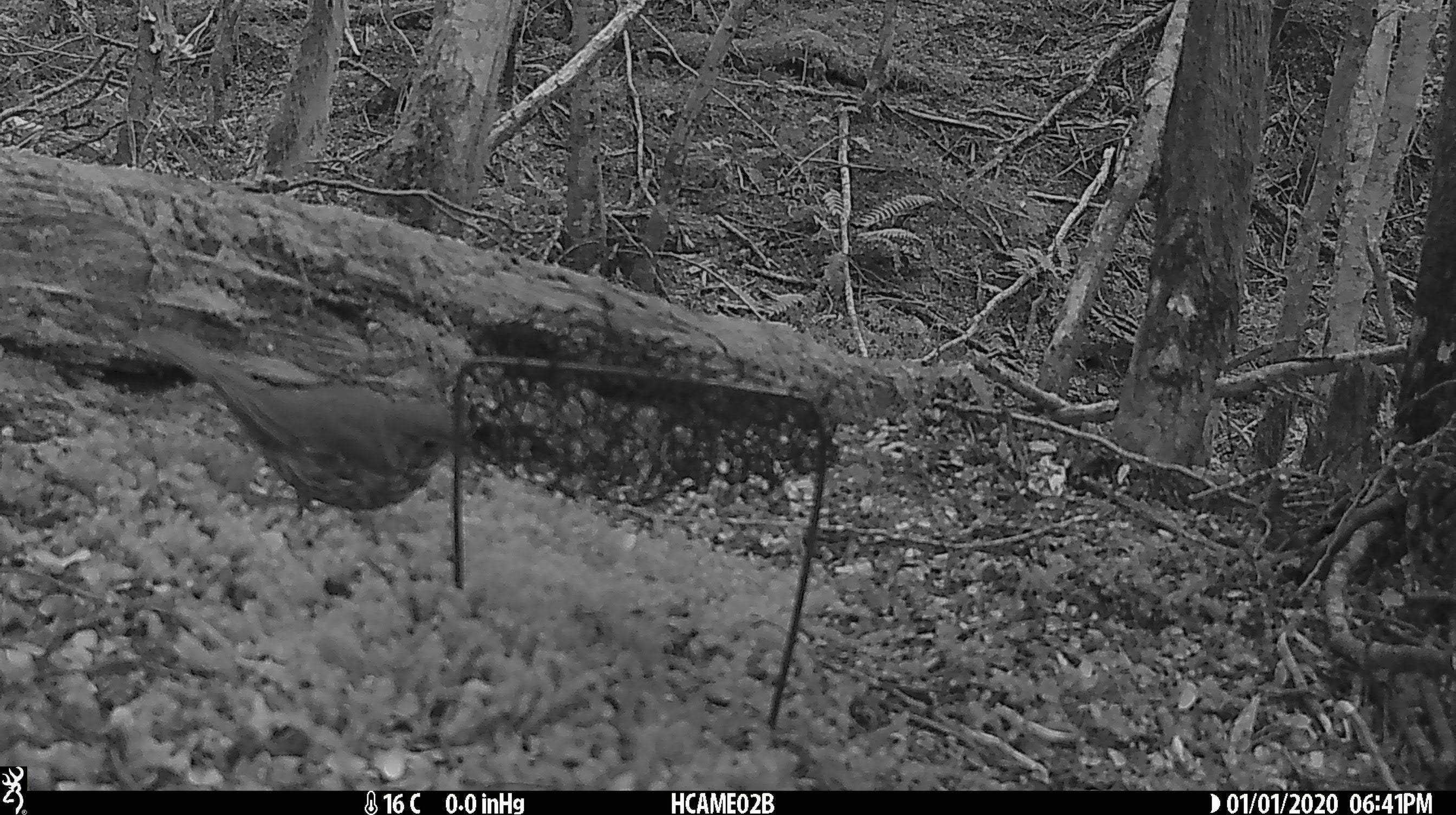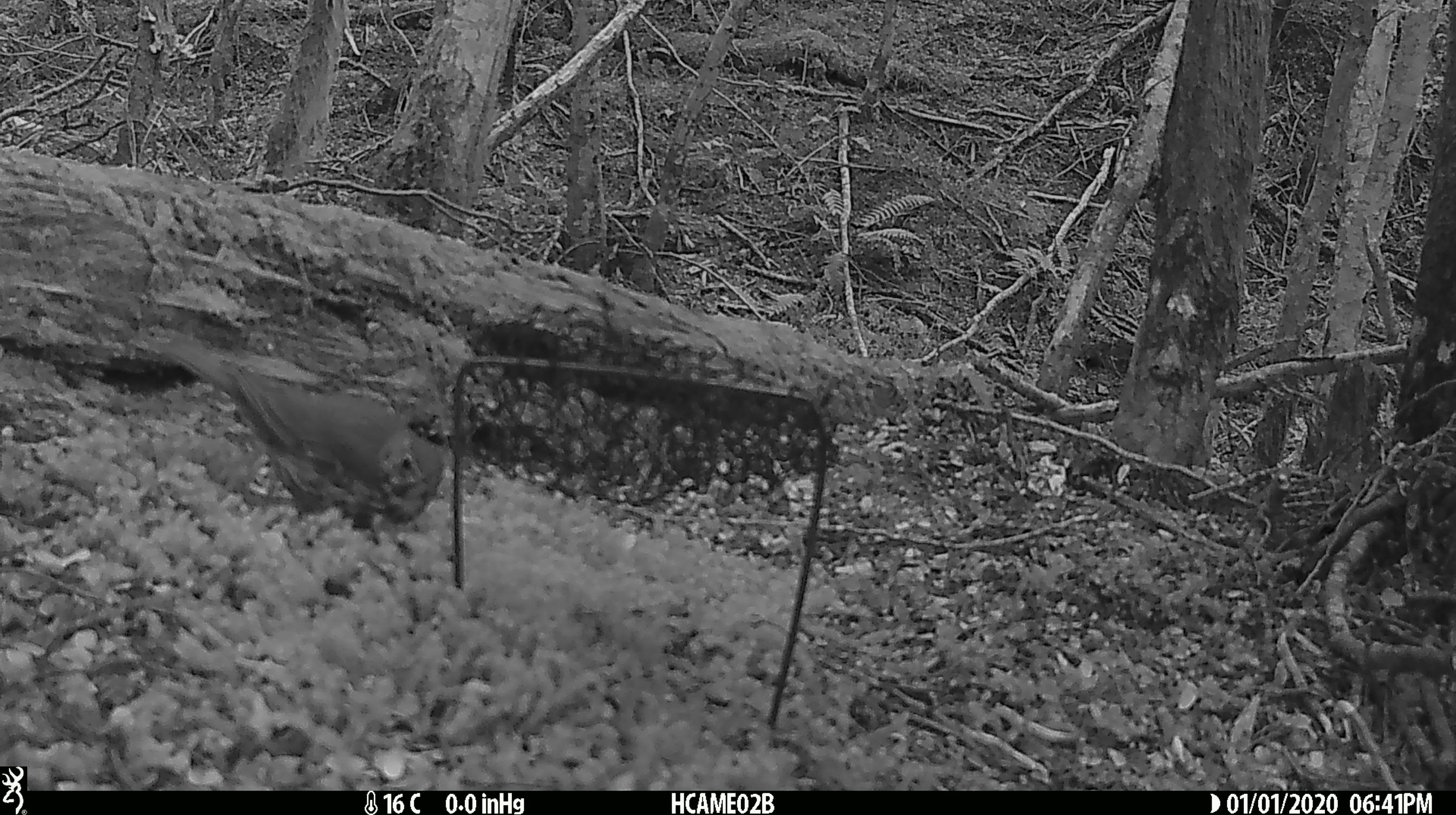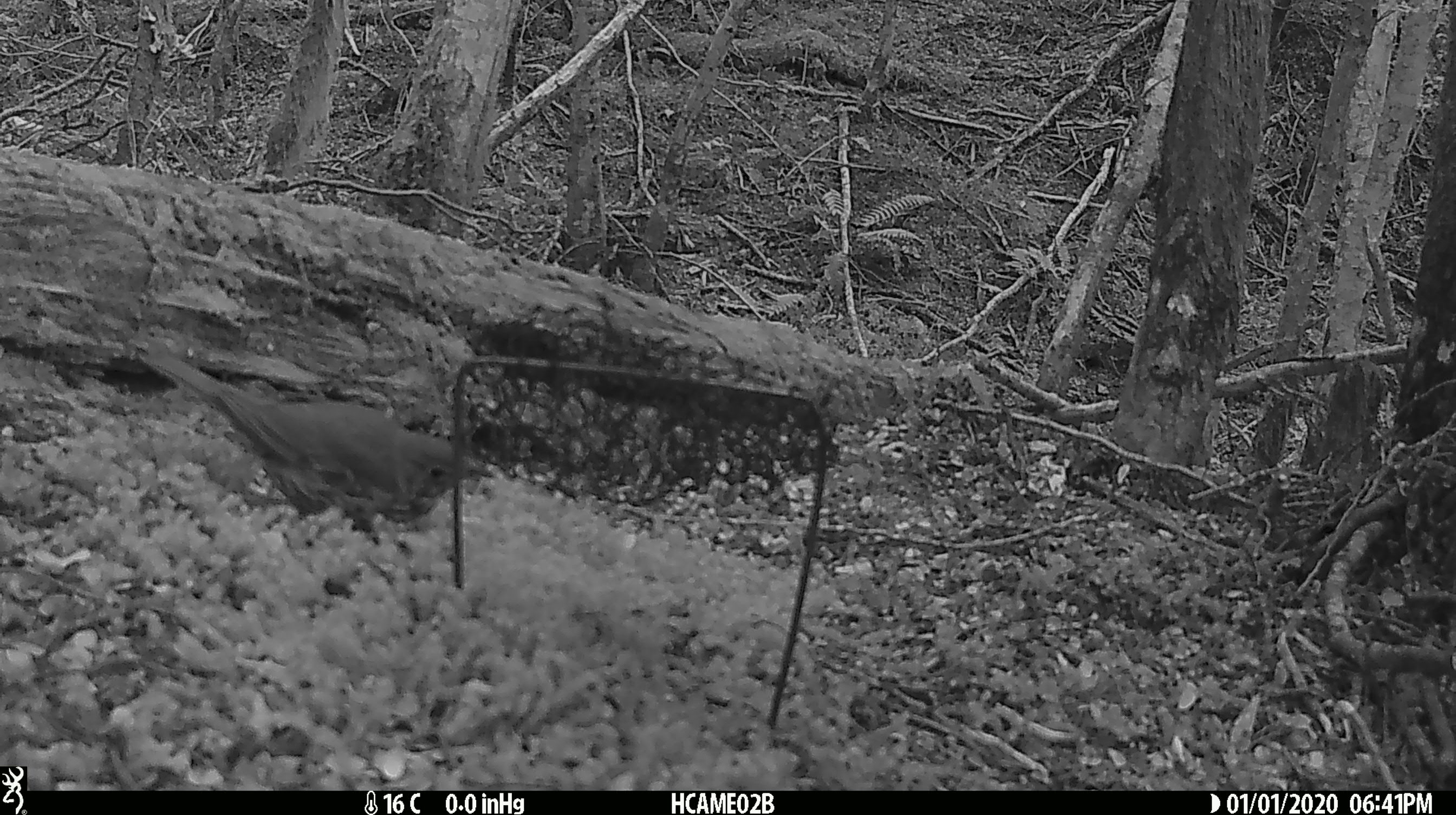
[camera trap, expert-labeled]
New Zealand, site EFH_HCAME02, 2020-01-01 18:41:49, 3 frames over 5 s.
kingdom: Animalia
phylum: Chordata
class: Aves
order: Passeriformes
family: Turdidae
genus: Turdus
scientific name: Turdus philomelos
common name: song thrush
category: thrush